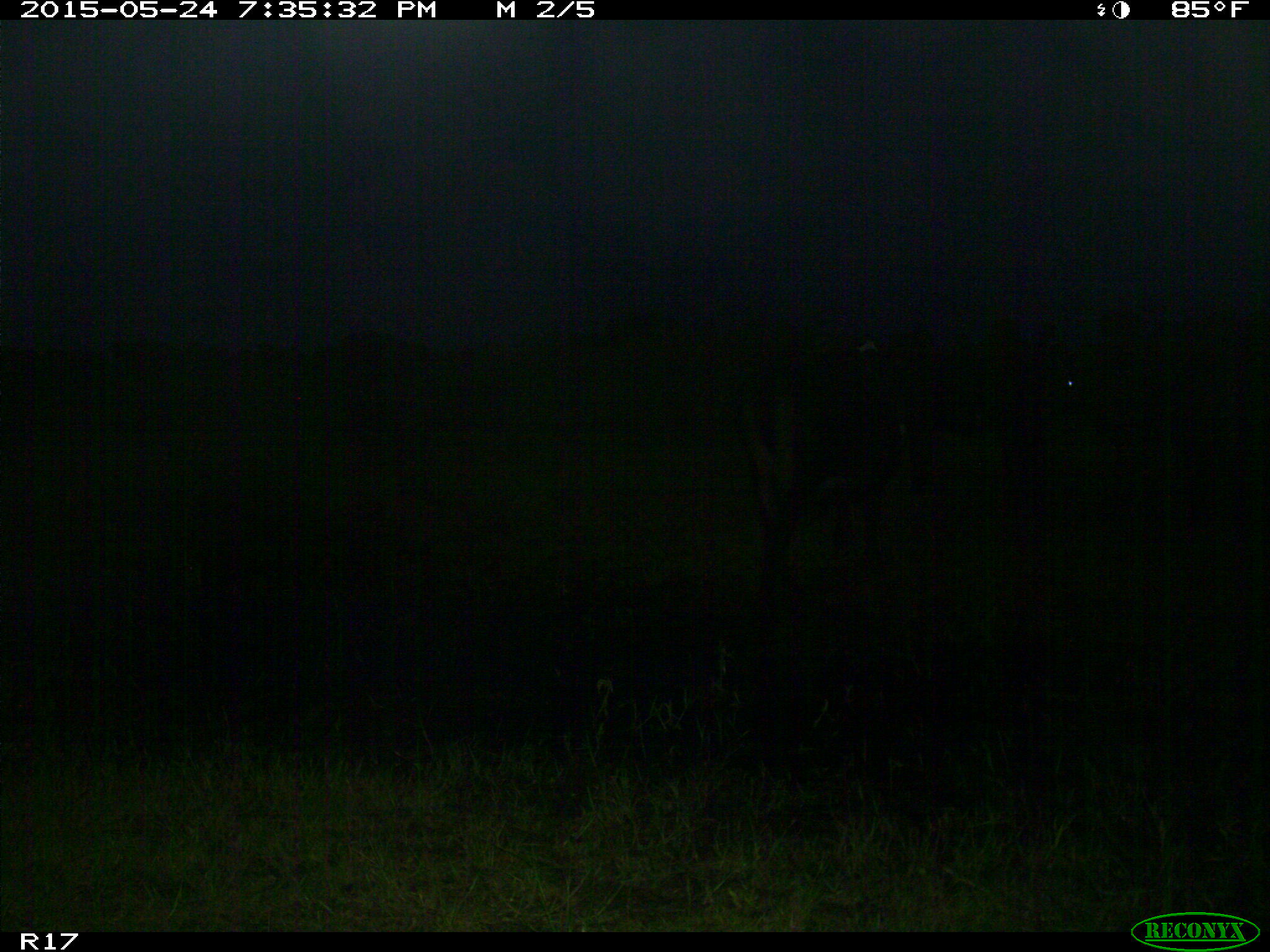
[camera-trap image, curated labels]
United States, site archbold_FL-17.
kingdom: Animalia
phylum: Chordata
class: Mammalia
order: Artiodactyla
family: Bovidae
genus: Bos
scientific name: Bos taurus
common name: domestic cow